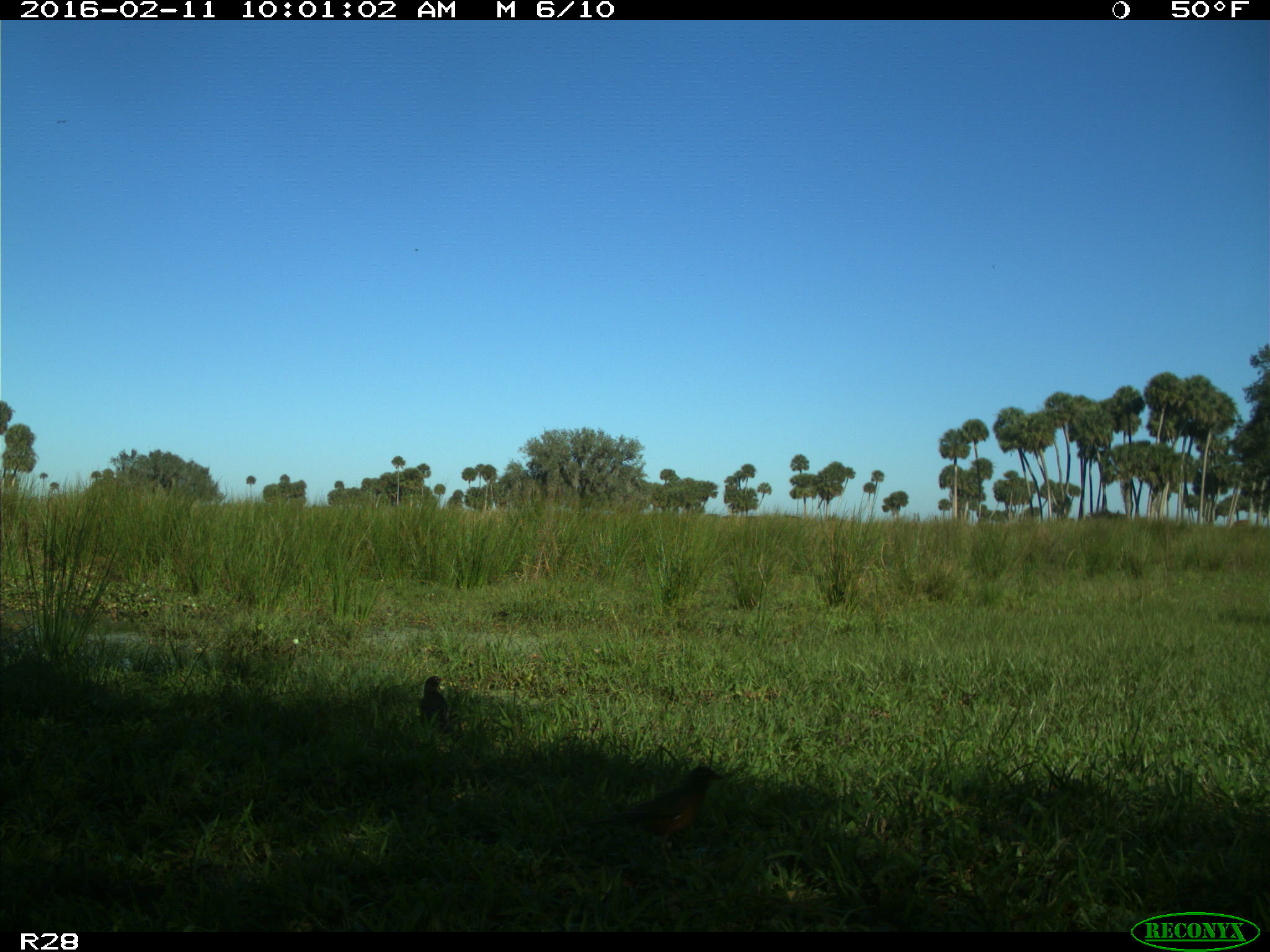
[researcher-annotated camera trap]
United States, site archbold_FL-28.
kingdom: Animalia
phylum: Chordata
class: Aves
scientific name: Aves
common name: birds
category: unidentified bird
Unidentified bird (birds) (Aves).